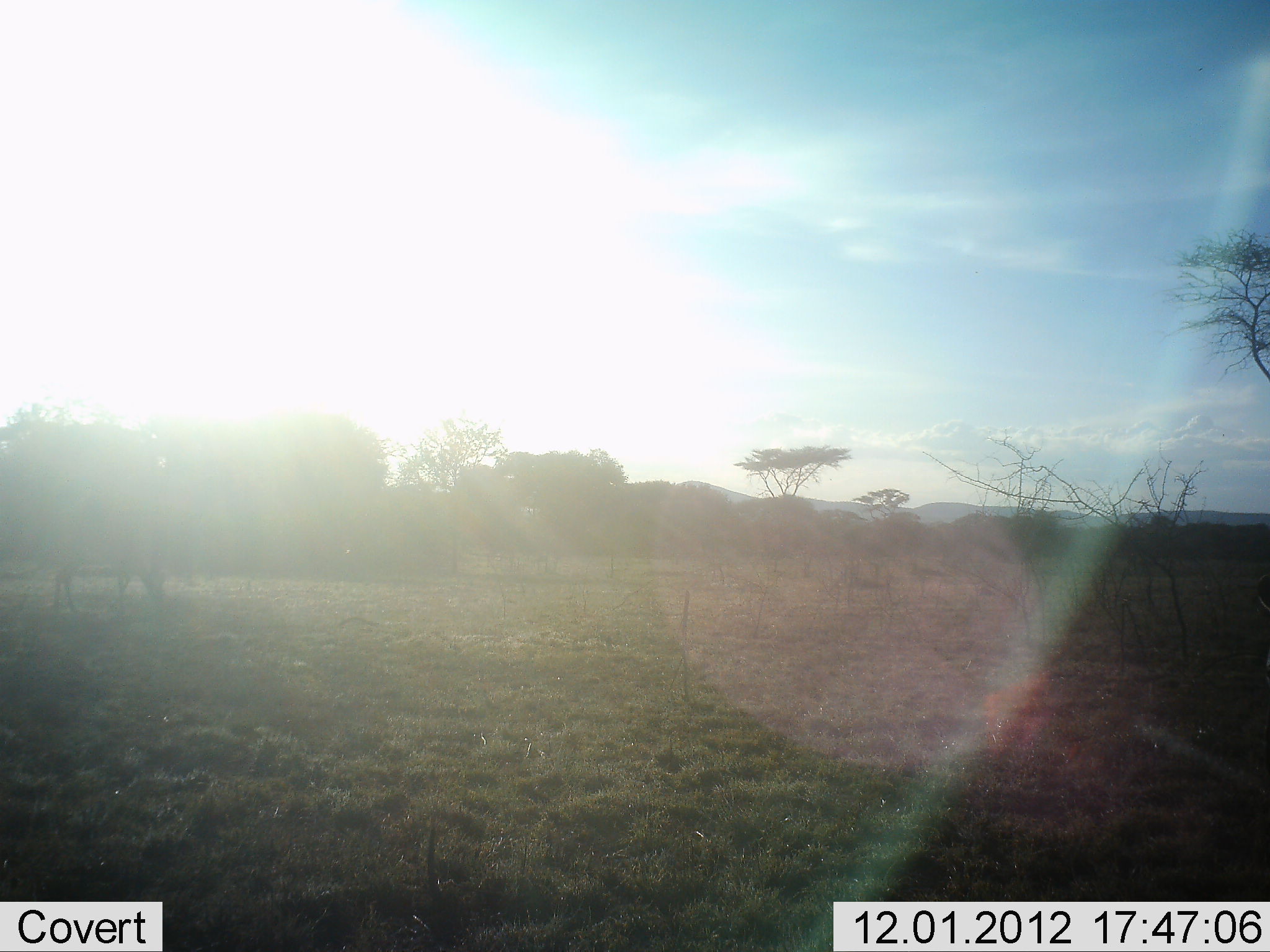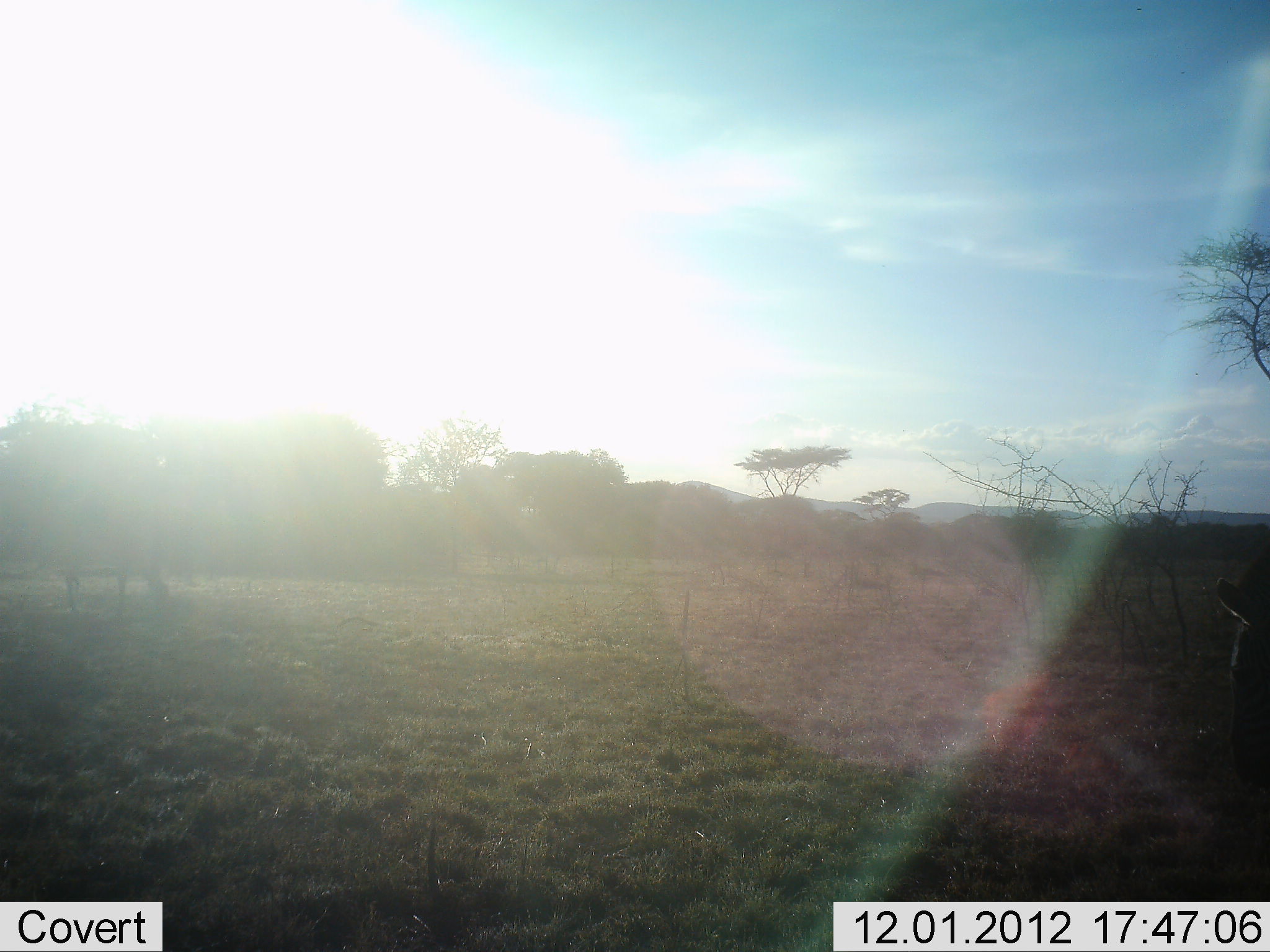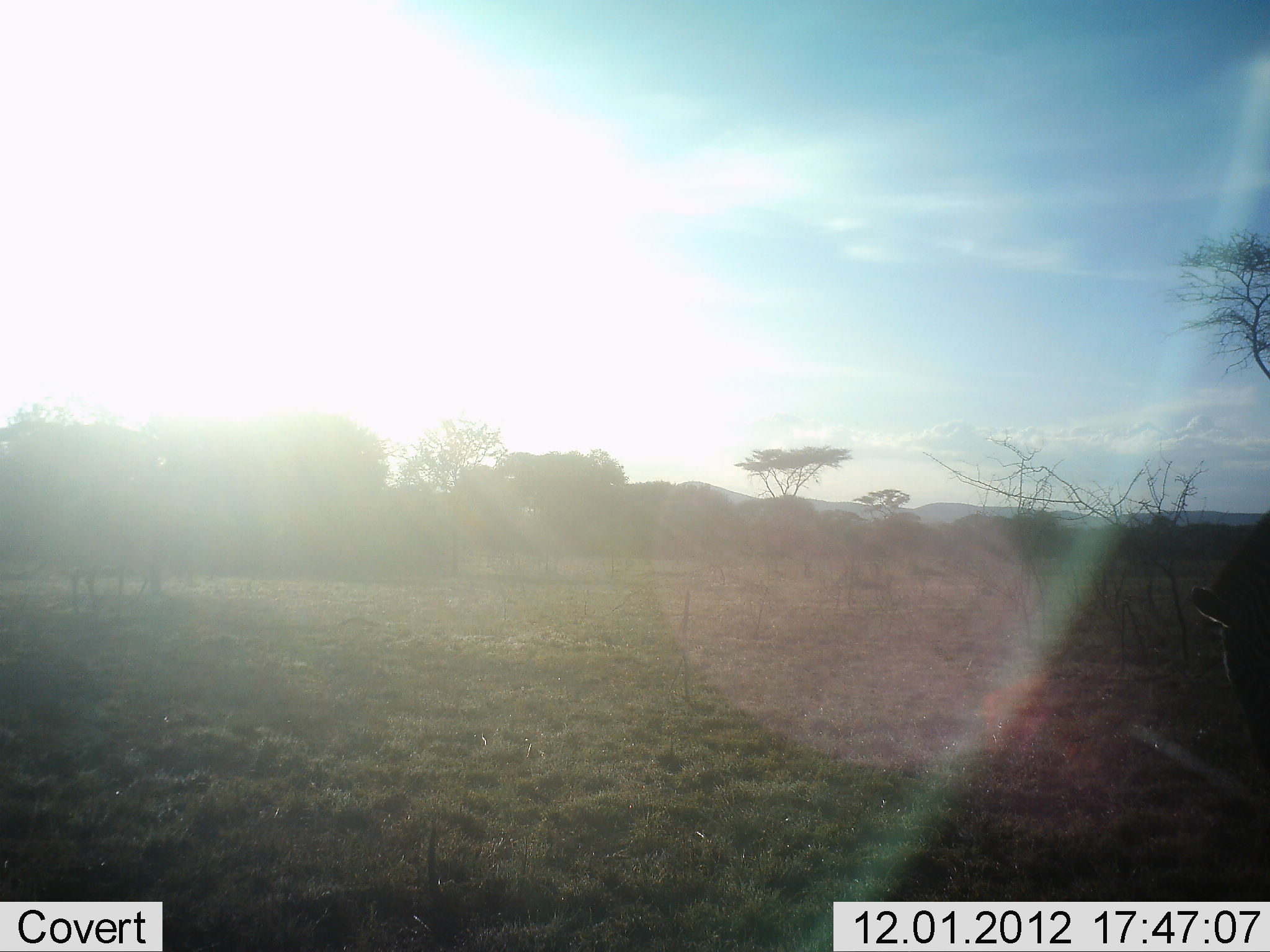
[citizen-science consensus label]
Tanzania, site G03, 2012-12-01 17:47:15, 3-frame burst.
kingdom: Animalia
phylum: Chordata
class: Mammalia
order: Perissodactyla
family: Equidae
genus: Equus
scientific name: Equus quagga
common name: plains zebra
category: zebra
Zebra (plains zebra) (Equus quagga), count 1. Behavior (volunteer vote fractions): standing 25%, resting 0%, moving 8%, interacting 0%. Young present (vote fraction): 0%. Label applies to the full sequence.